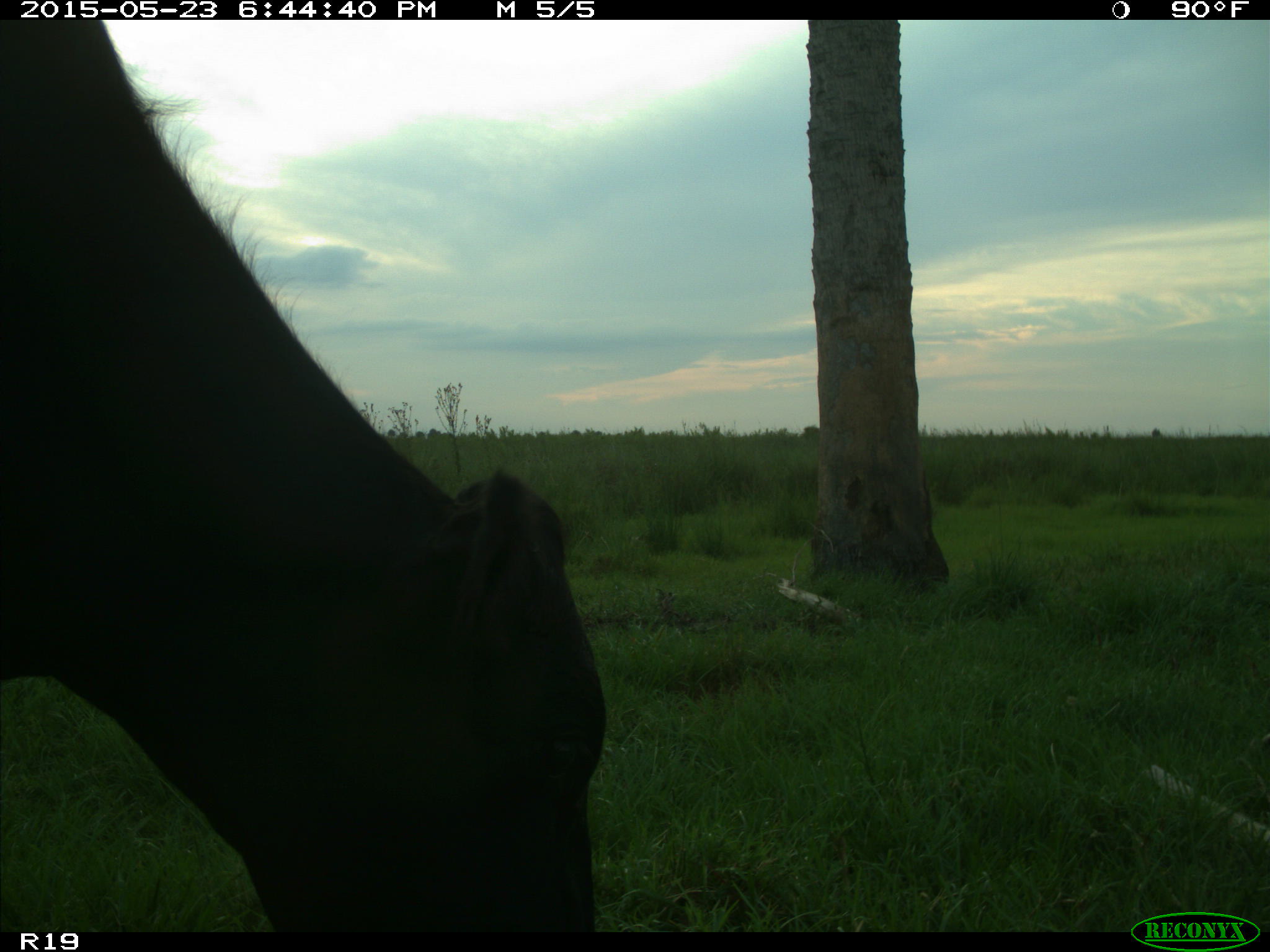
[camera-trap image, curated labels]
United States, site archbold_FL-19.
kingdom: Animalia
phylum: Chordata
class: Mammalia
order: Artiodactyla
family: Bovidae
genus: Bos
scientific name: Bos taurus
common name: domestic cow